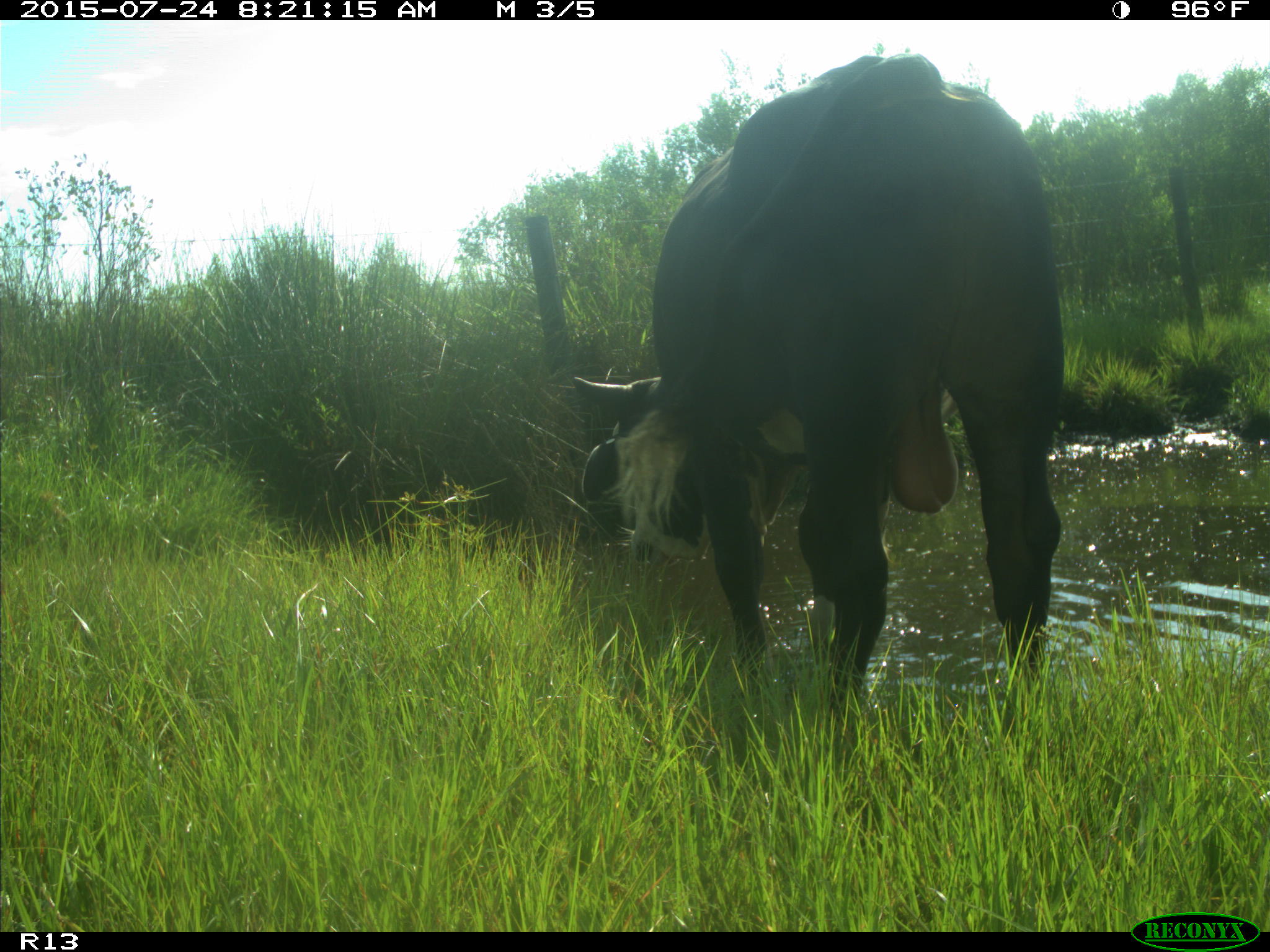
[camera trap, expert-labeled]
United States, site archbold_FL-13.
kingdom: Animalia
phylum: Chordata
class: Mammalia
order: Artiodactyla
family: Bovidae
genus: Bos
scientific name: Bos taurus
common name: domestic cow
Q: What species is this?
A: Bos taurus (domestic cow).